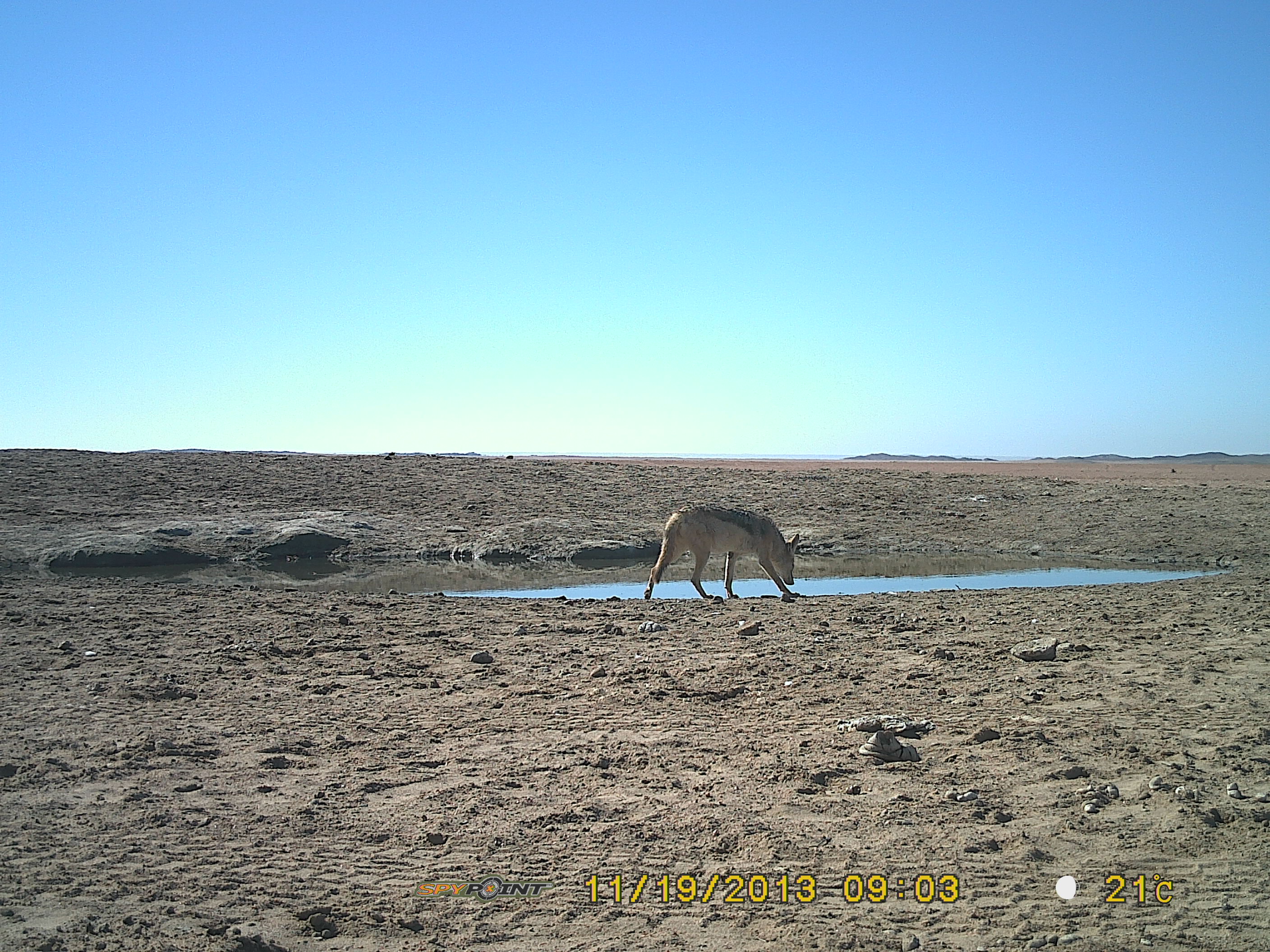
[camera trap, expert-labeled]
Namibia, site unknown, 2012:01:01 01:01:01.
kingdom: Animalia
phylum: Chordata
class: Mammalia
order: Carnivora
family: Canidae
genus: Lupulella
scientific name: Lupulella mesomelas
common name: black-backed jackal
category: canis mesomelas